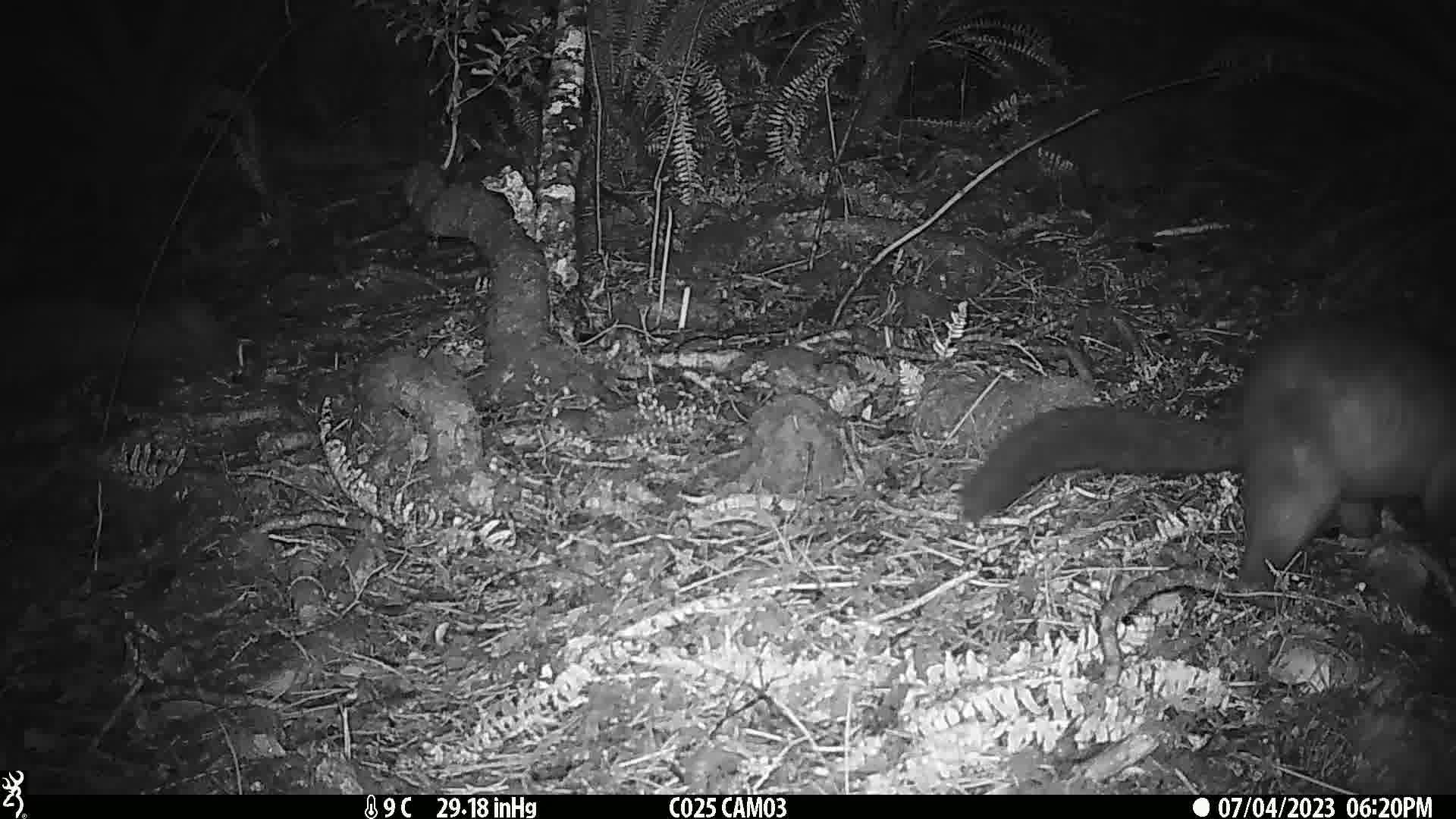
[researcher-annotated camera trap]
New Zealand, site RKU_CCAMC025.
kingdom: Animalia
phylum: Chordata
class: Mammalia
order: Diprotodontia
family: Phalangeridae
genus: Trichosurus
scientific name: Trichosurus vulpecula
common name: common brushtail possum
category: possum